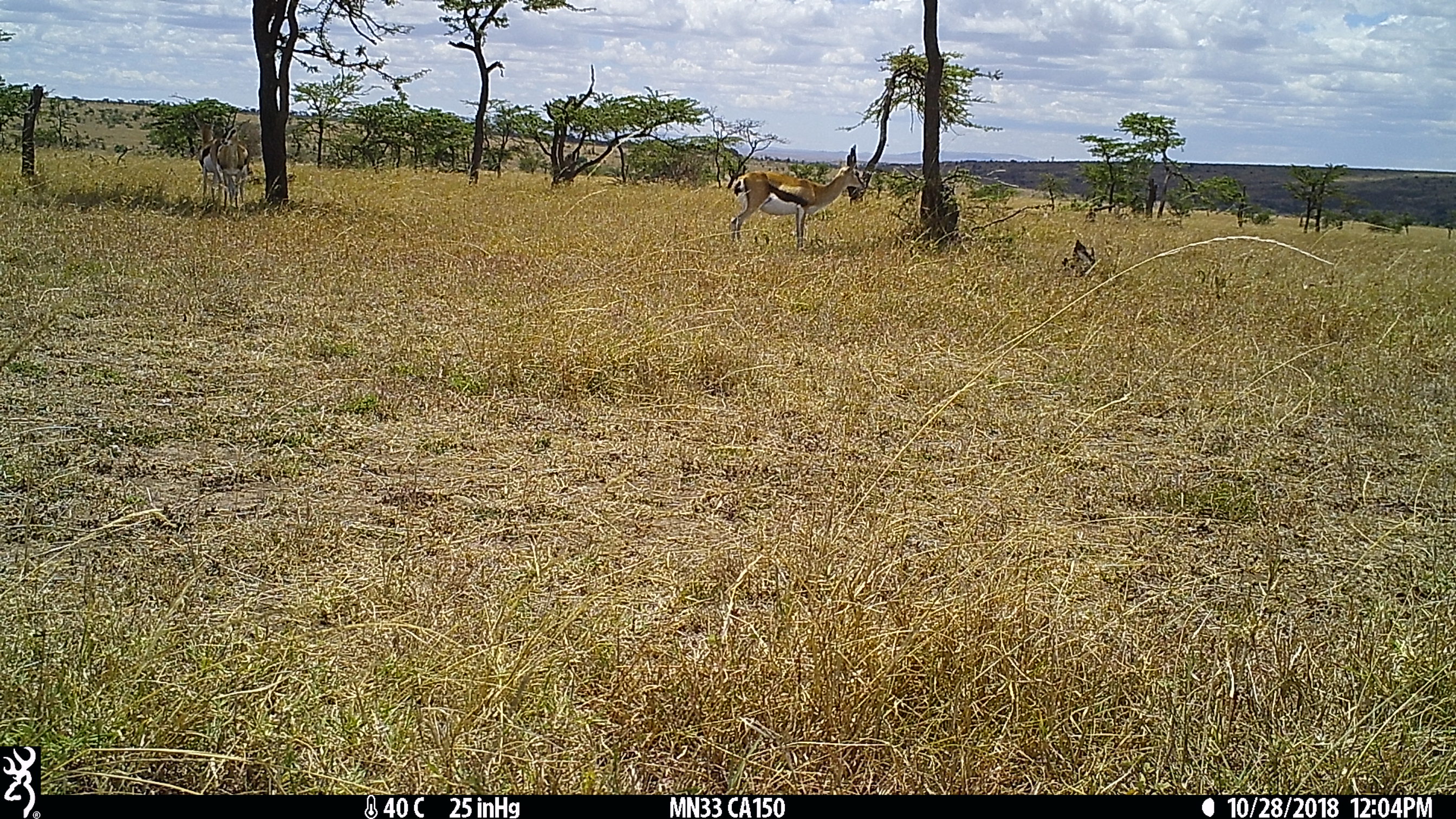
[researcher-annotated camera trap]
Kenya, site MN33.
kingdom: Animalia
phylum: Chordata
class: Mammalia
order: Artiodactyla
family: Bovidae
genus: Eudorcas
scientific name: Eudorcas thomsonii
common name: thomon's gazelle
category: gazelle thomsons